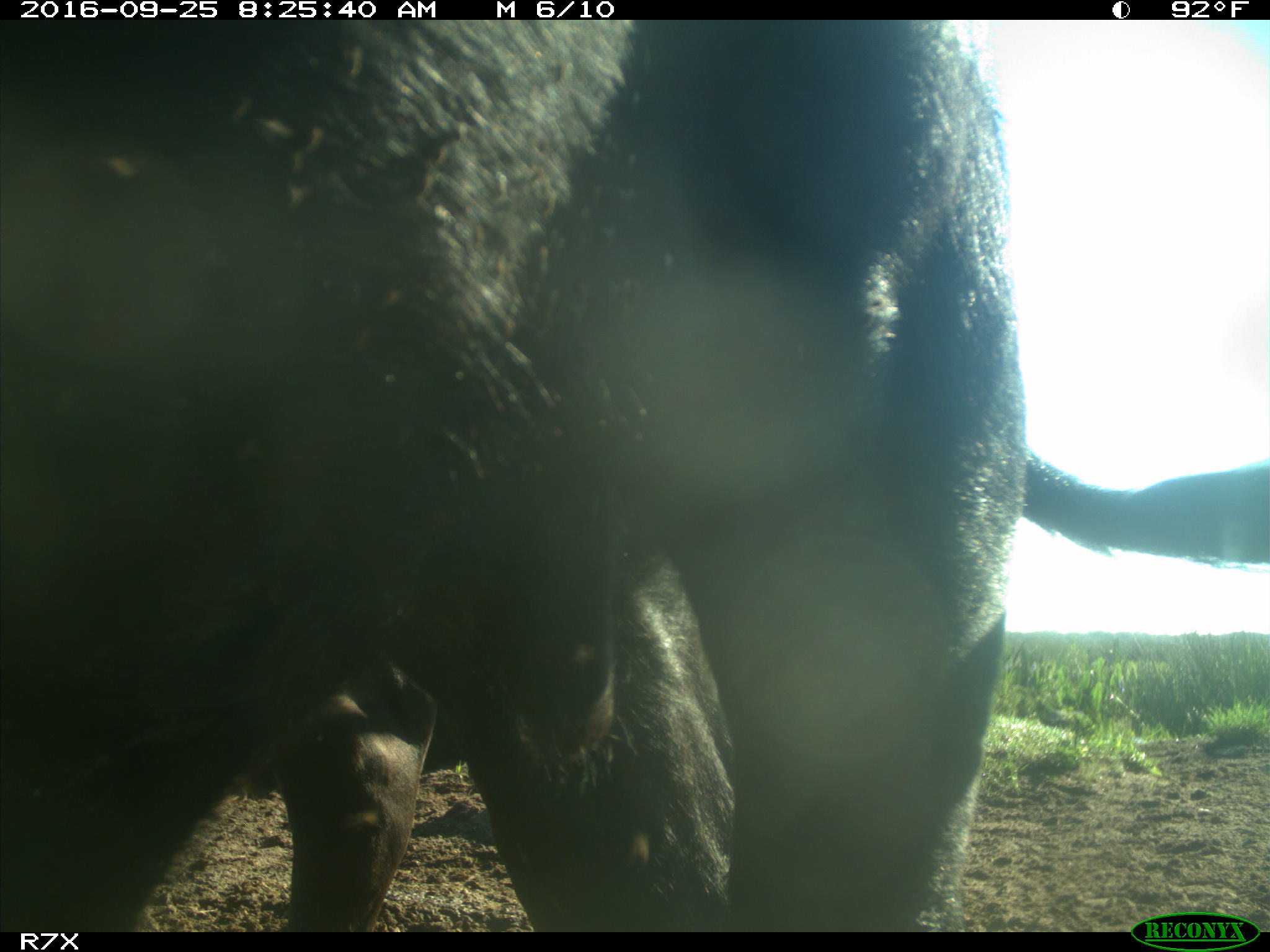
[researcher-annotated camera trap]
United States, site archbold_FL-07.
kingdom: Animalia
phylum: Chordata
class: Mammalia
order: Artiodactyla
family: Bovidae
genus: Bos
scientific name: Bos taurus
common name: domestic cow